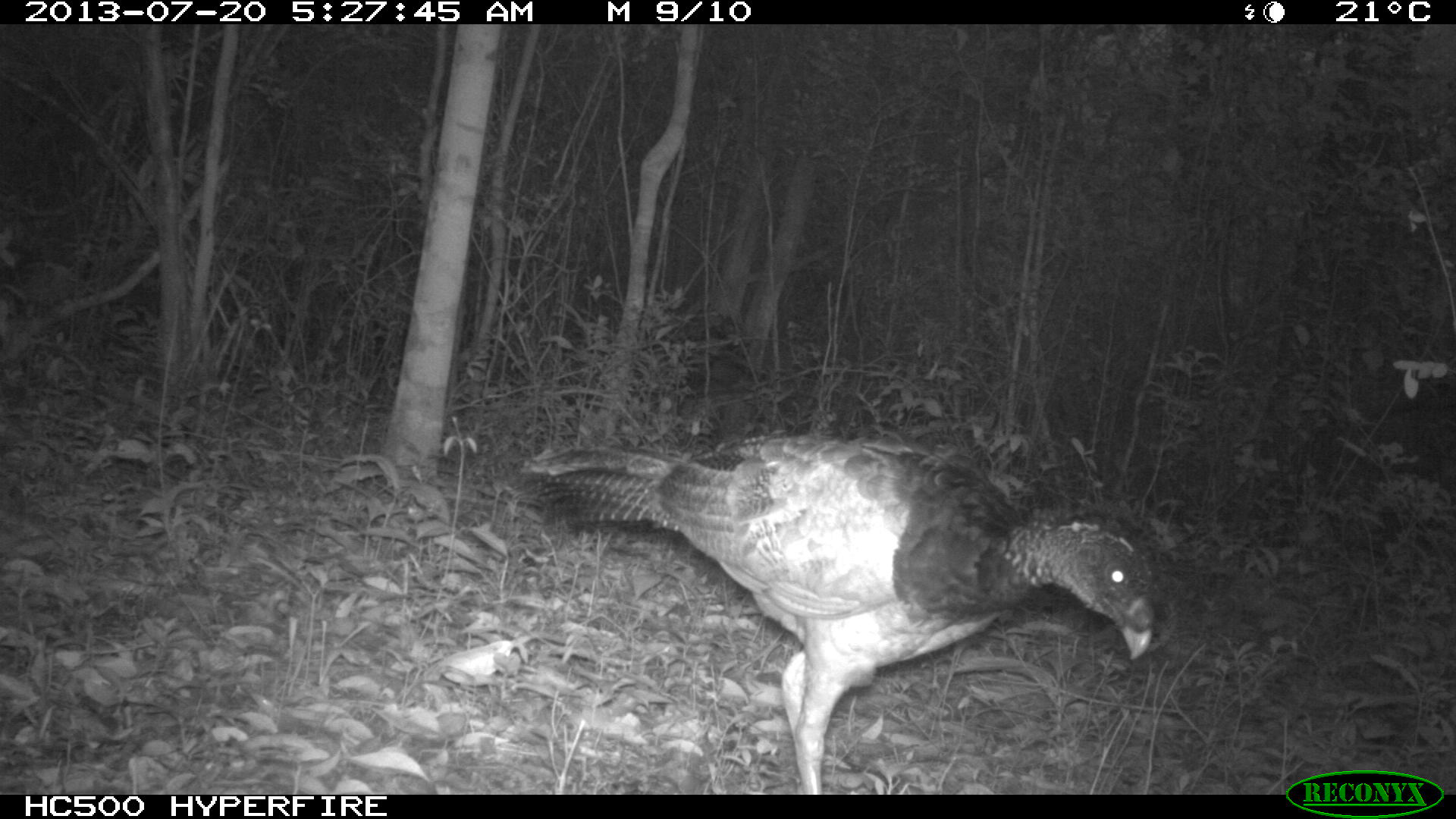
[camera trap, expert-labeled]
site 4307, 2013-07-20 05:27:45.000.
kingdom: Animalia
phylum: Chordata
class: Aves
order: Galliformes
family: Cracidae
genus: Crax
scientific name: Crax rubra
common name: great curassow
Crax rubra (great curassow), count 1, sex female.